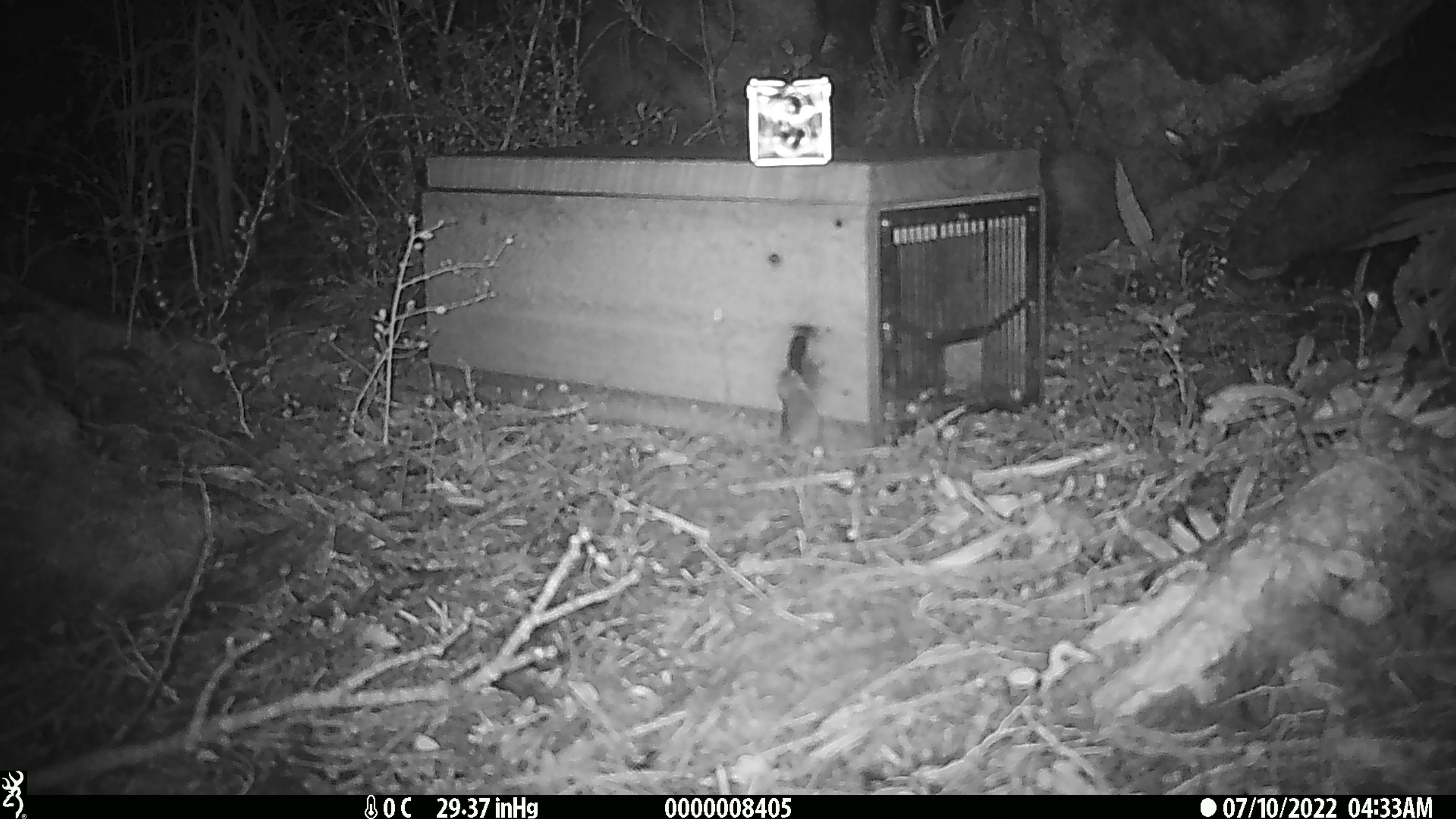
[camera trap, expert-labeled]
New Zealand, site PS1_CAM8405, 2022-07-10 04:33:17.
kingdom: Animalia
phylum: Chordata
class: Mammalia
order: Rodentia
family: Muridae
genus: Mus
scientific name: Mus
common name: mouse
Mouse (Mus).